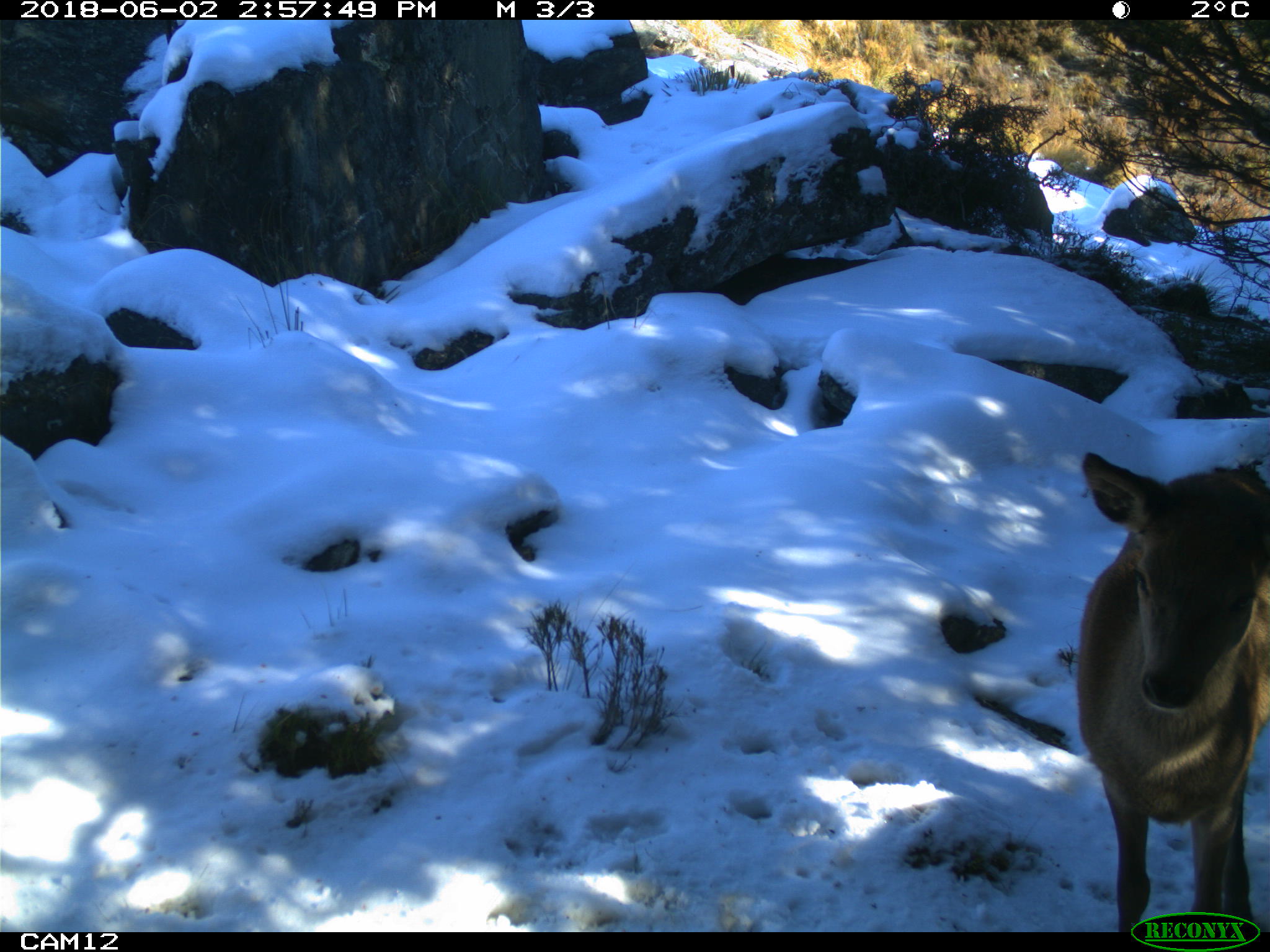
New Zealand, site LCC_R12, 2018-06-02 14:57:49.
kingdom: Animalia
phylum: Chordata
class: Mammalia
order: Artiodactyla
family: Cervidae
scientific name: Cervidae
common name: deer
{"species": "deer (Cervidae)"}